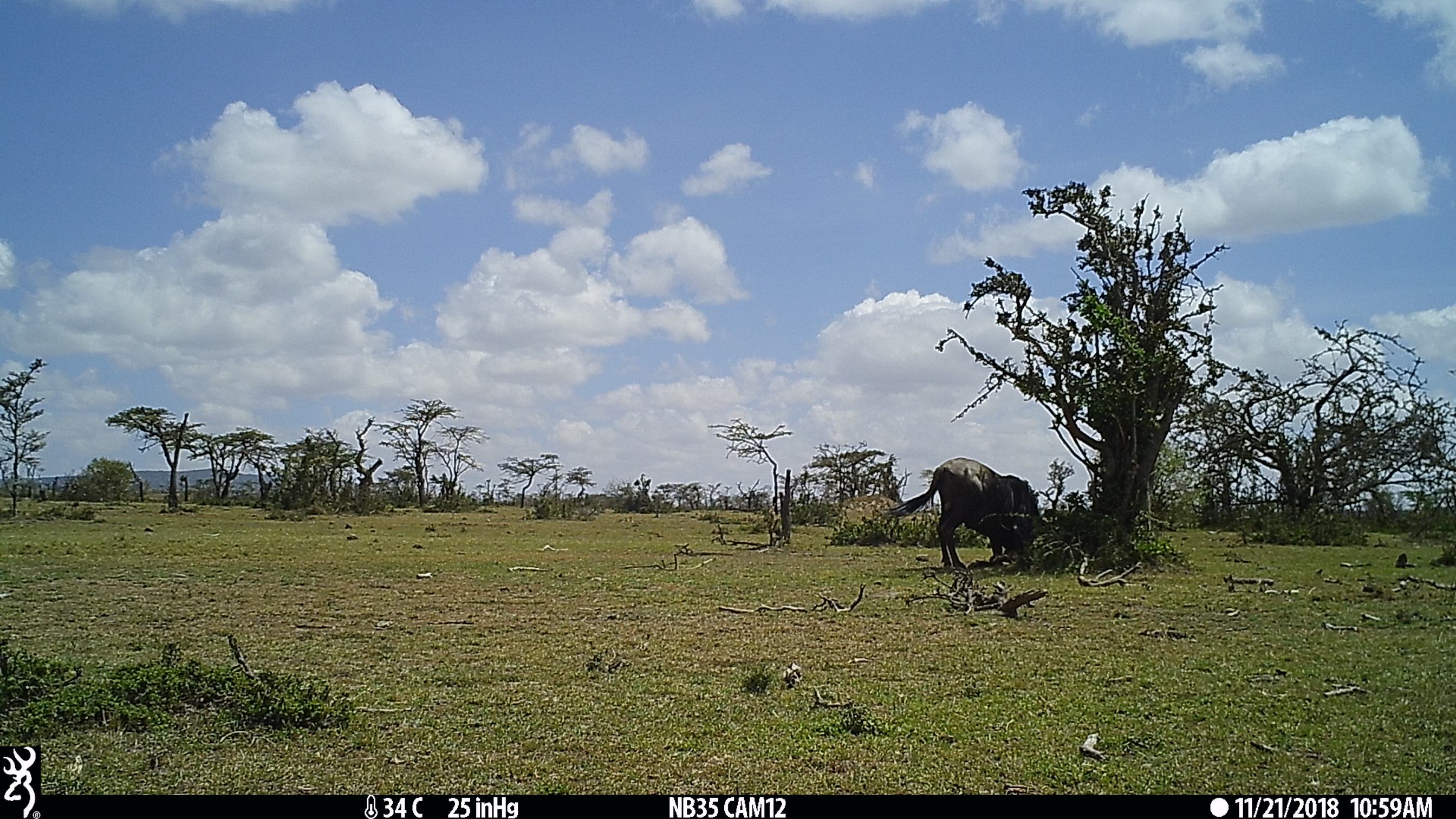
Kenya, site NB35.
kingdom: Animalia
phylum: Chordata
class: Mammalia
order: Artiodactyla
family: Bovidae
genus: Connochaetes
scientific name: Connochaetes taurinus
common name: blue wildebeest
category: wildebeest